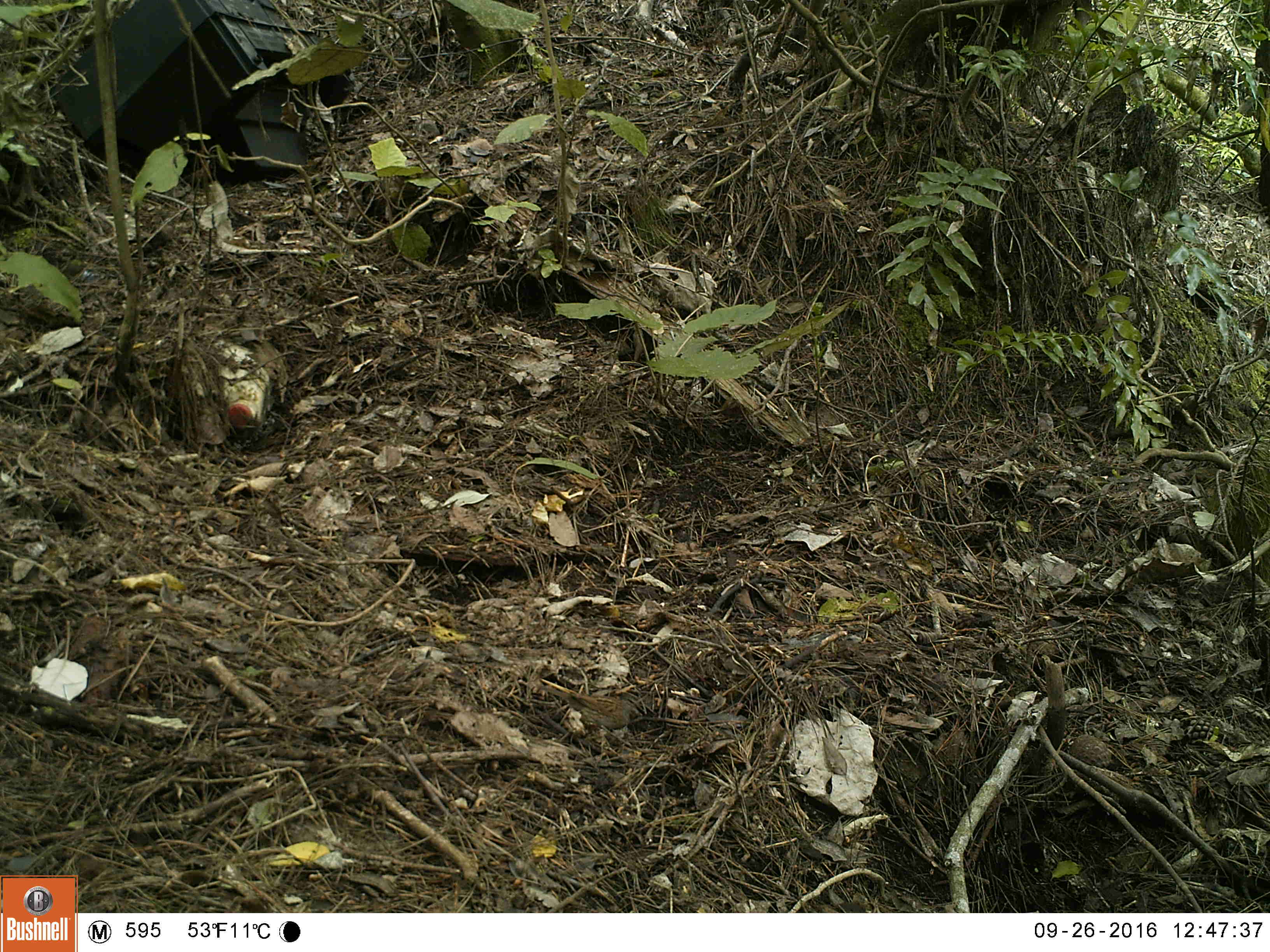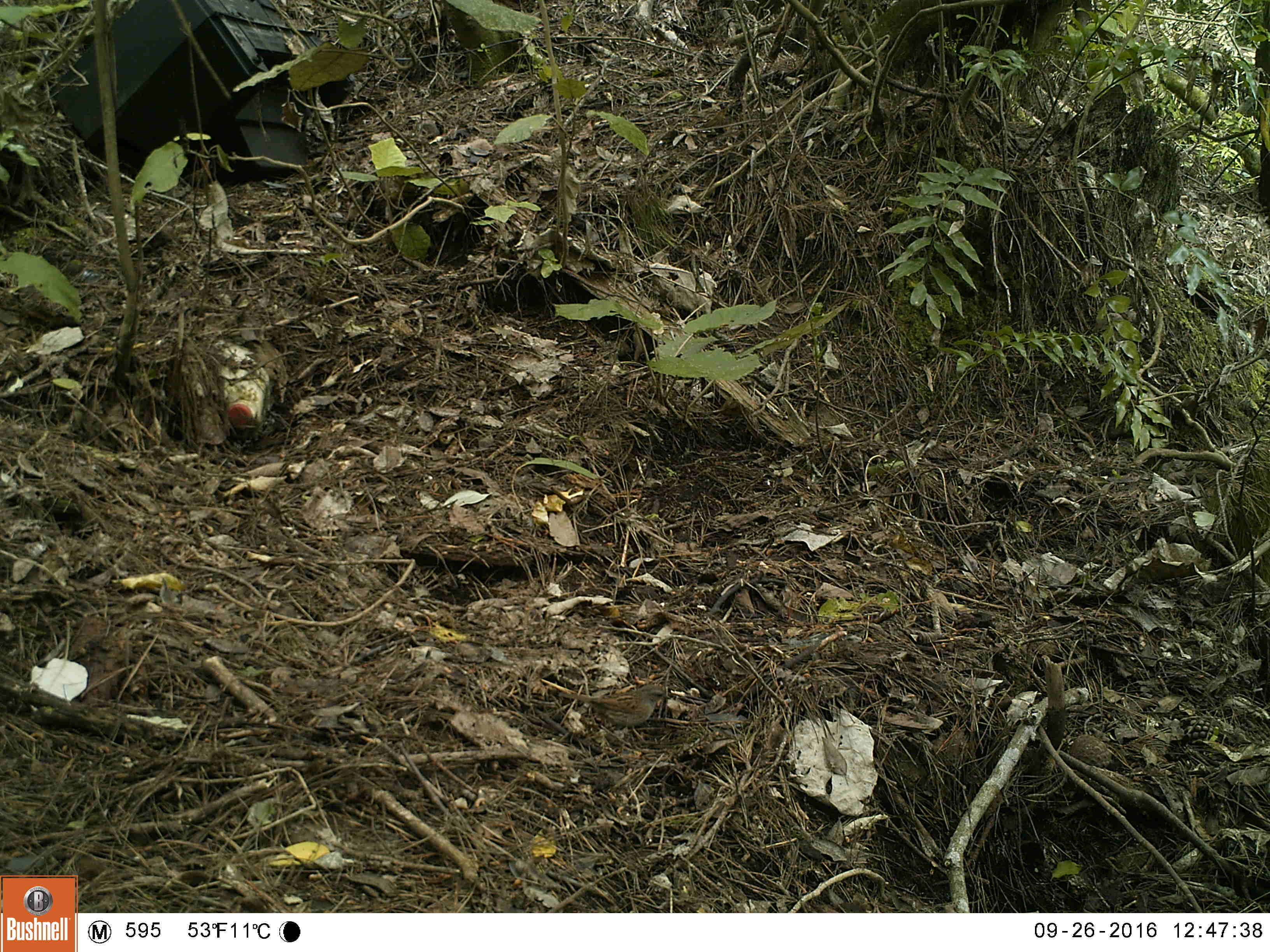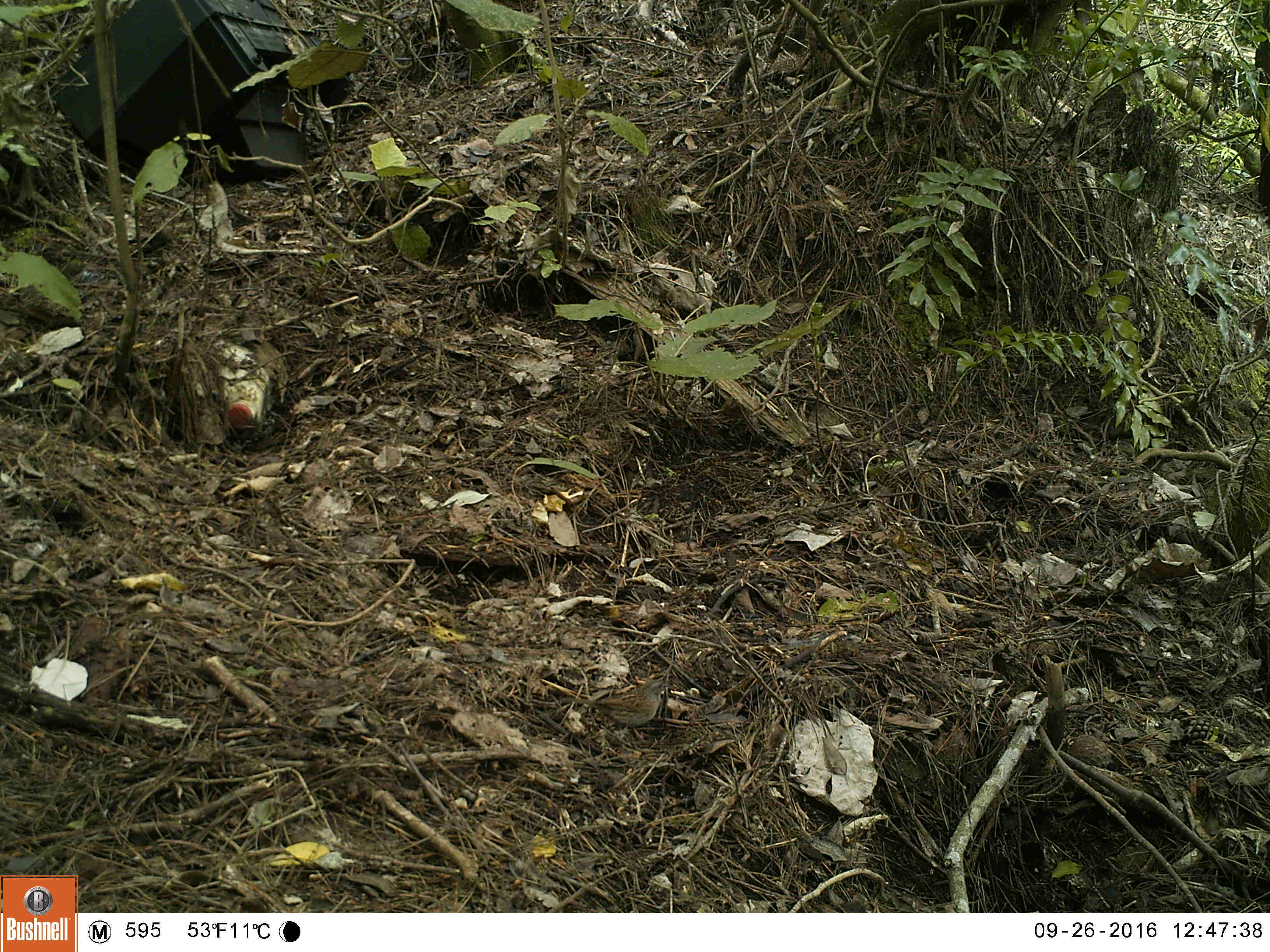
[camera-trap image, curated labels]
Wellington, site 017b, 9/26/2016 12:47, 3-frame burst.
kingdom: Animalia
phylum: Chordata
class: Aves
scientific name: Aves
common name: bird